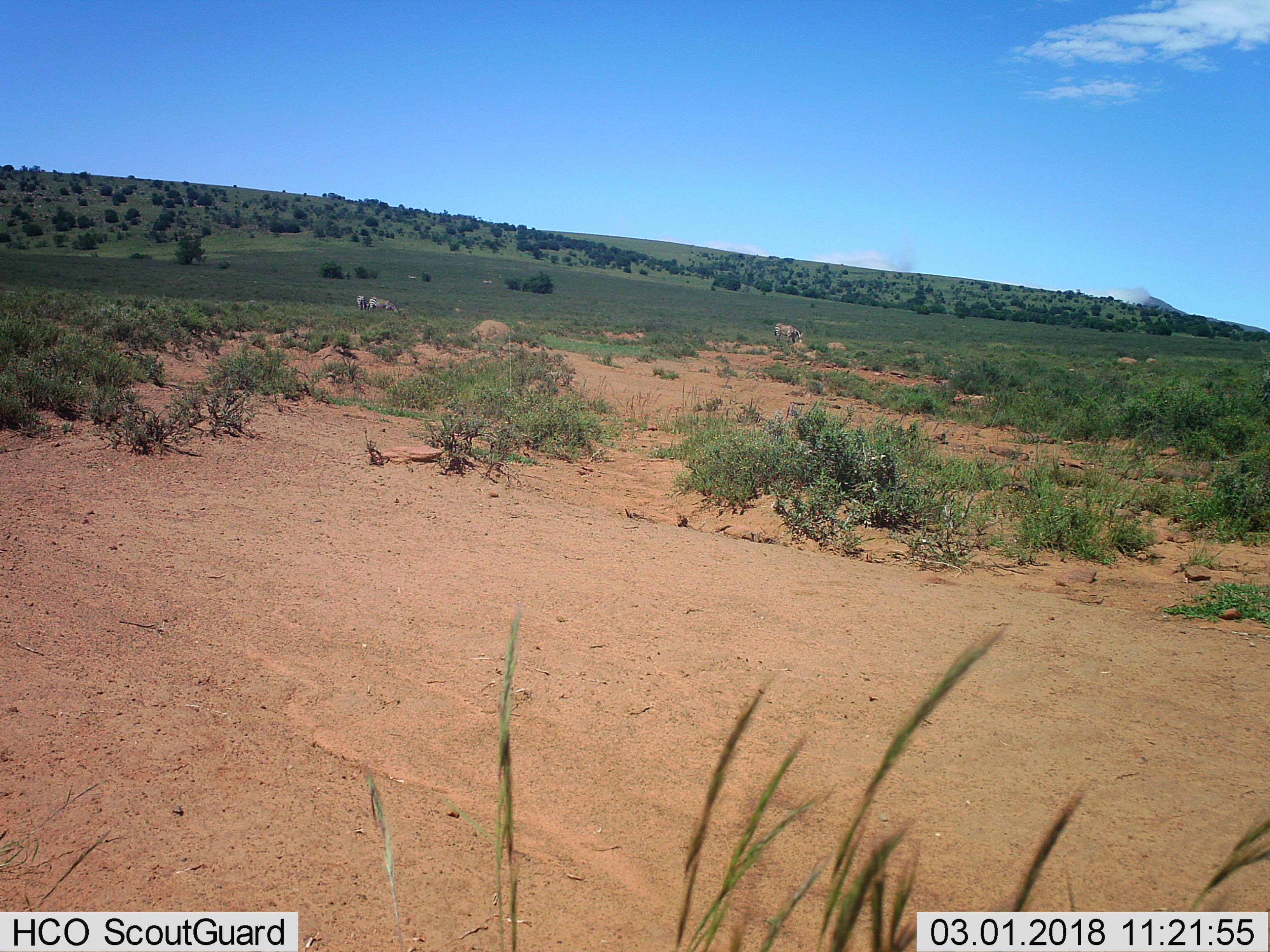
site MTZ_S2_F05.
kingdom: Animalia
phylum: Chordata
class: Mammalia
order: Perissodactyla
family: Equidae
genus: Equus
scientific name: Equus zebra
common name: mountain zebra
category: zebramountain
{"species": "zebramountain (mountain zebra) (Equus zebra)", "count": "3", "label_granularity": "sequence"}